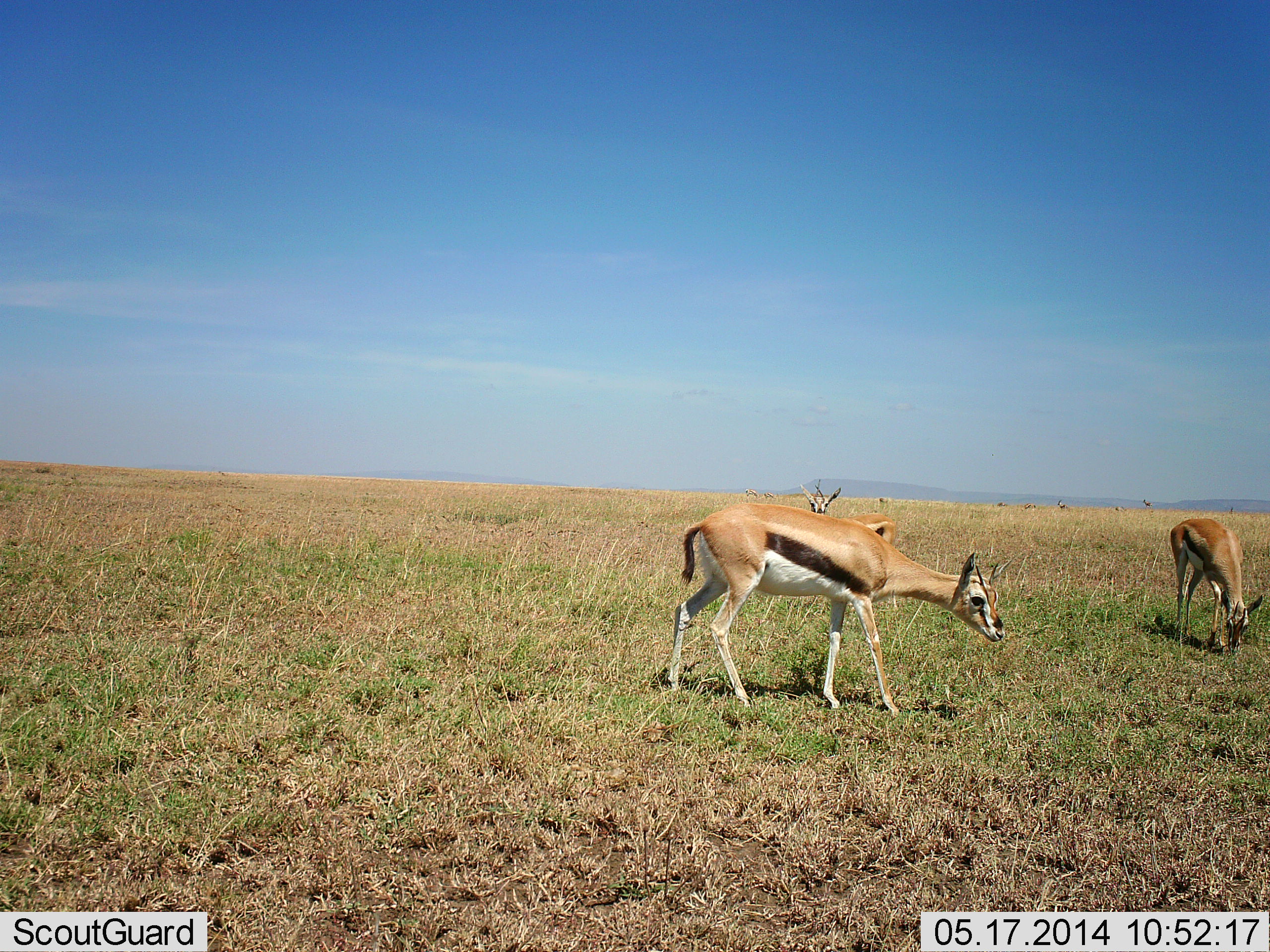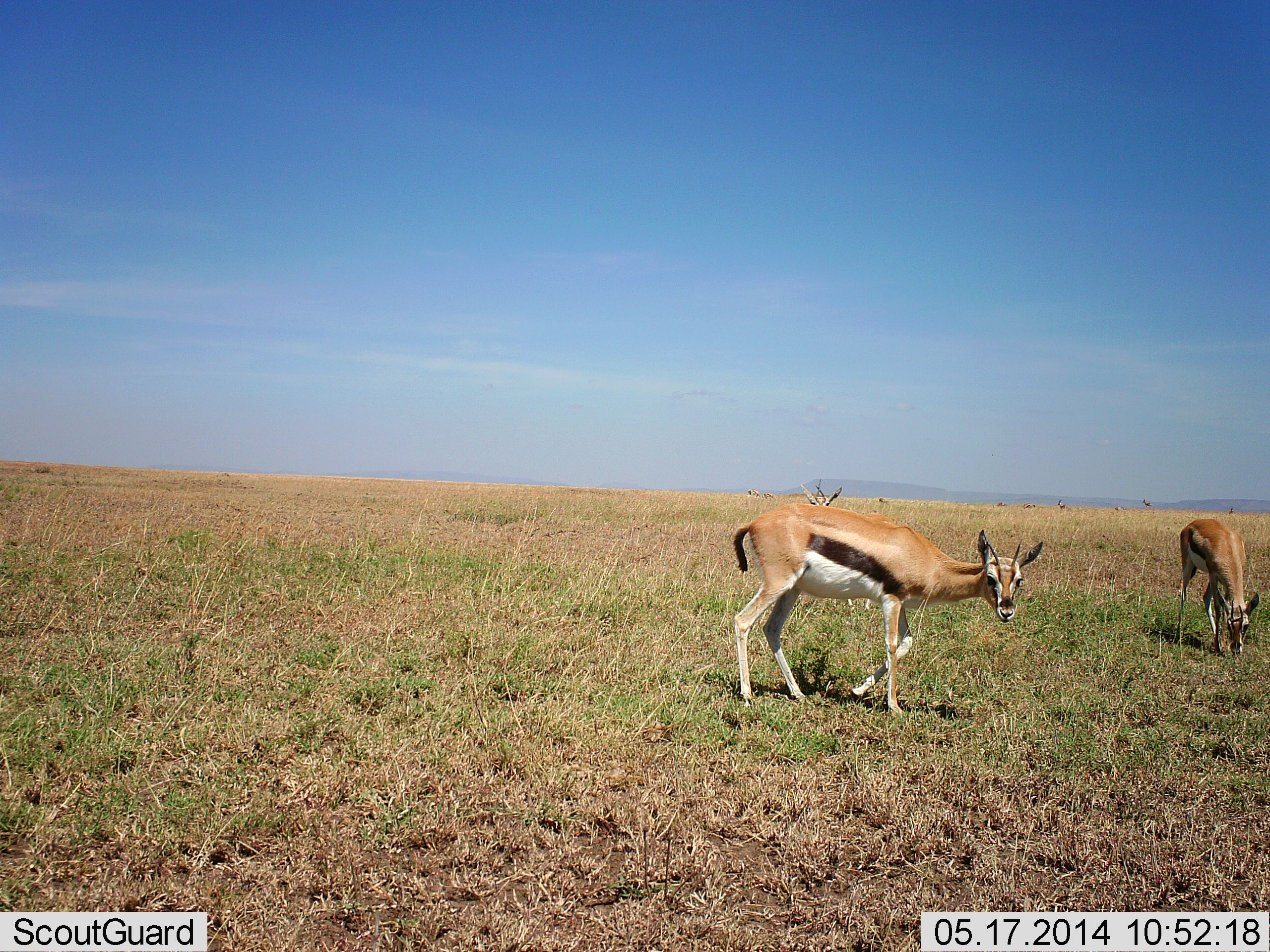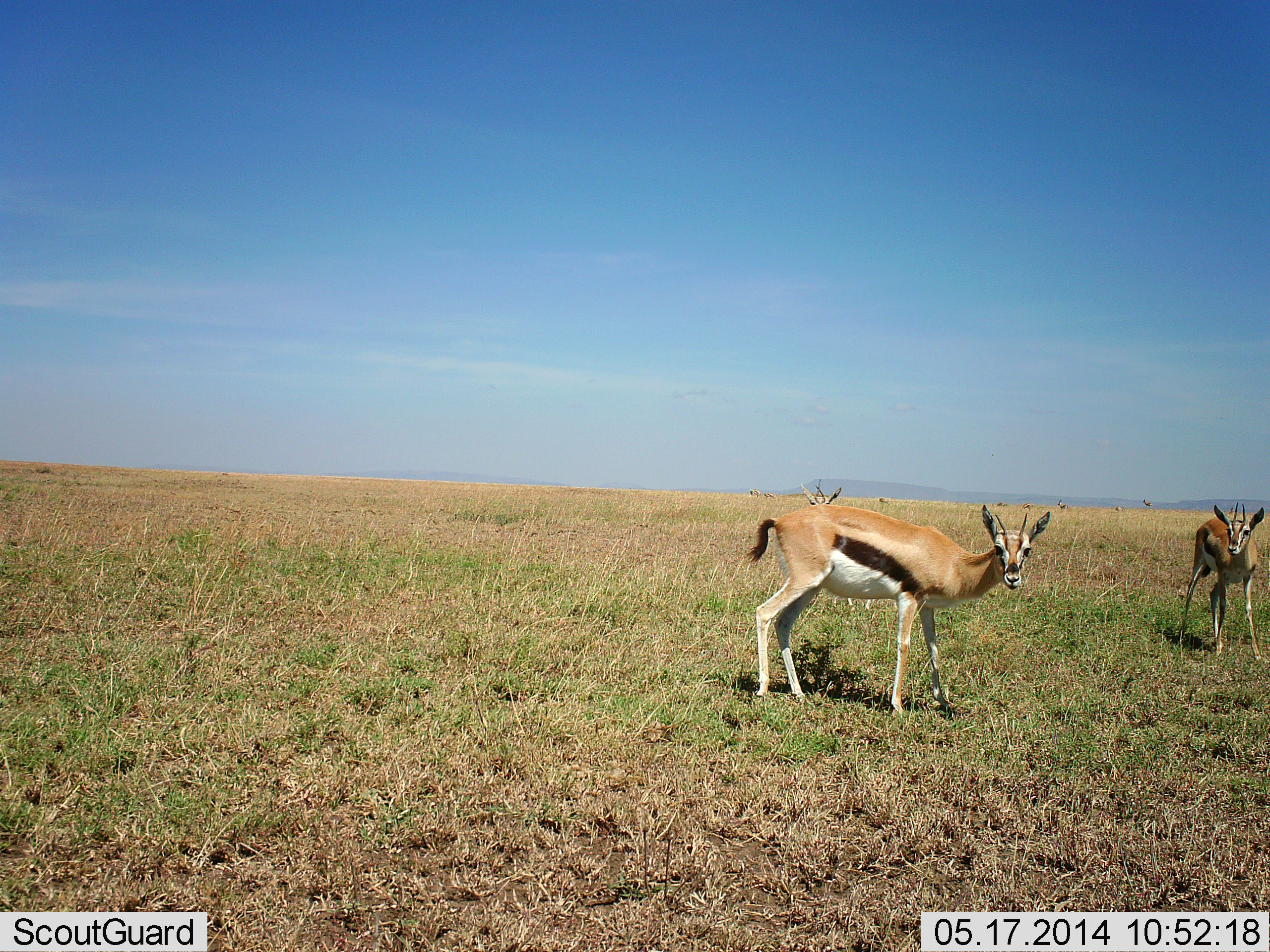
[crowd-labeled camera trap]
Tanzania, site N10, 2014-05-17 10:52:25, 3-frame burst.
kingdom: Animalia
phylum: Chordata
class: Mammalia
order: Artiodactyla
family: Bovidae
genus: Eudorcas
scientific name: Eudorcas thomsonii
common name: thomson's gazelle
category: gazellethomsons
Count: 3.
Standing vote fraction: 40%.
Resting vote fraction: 0%.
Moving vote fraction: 50%.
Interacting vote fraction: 10%.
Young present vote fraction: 0%.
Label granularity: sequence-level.